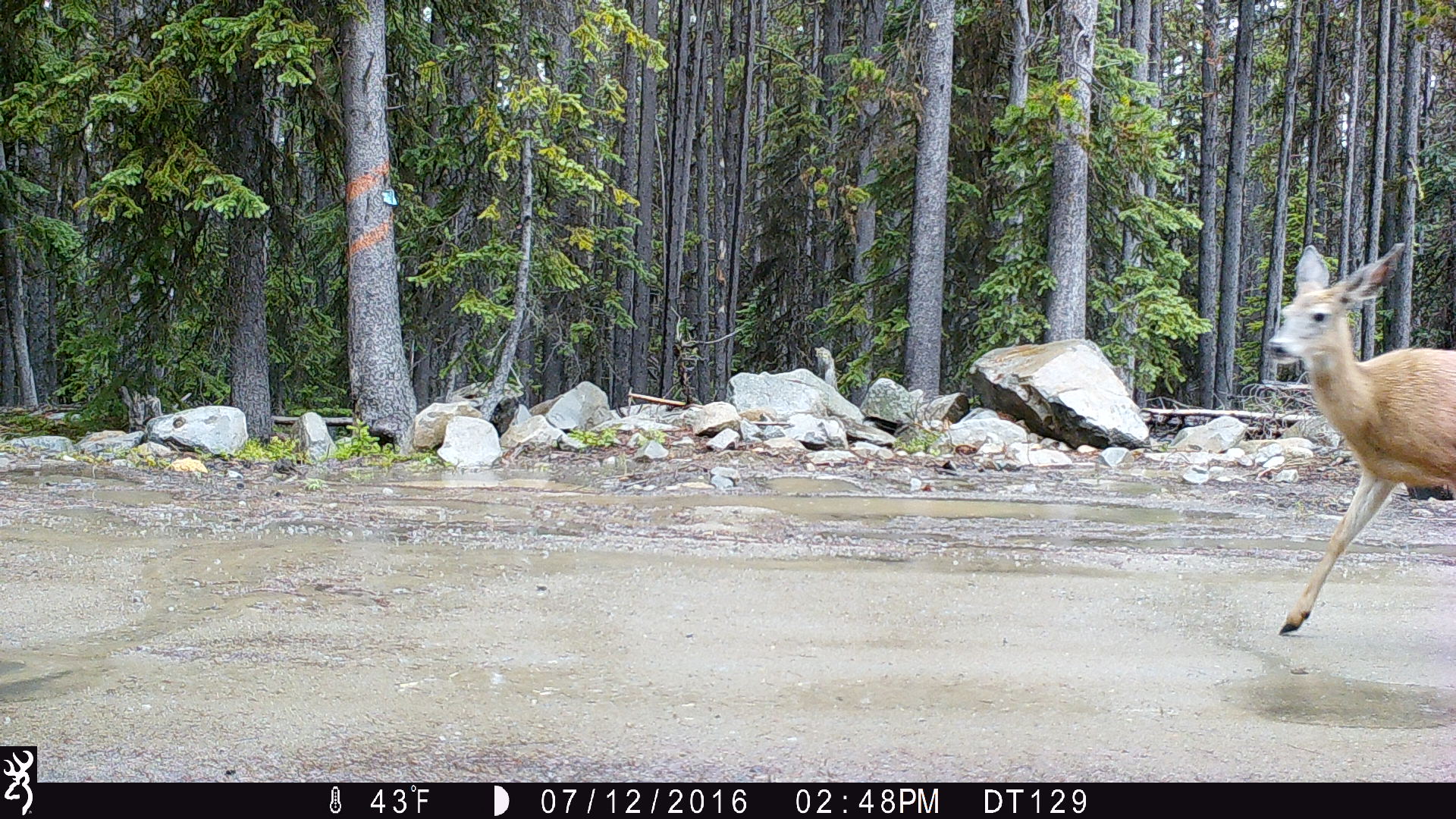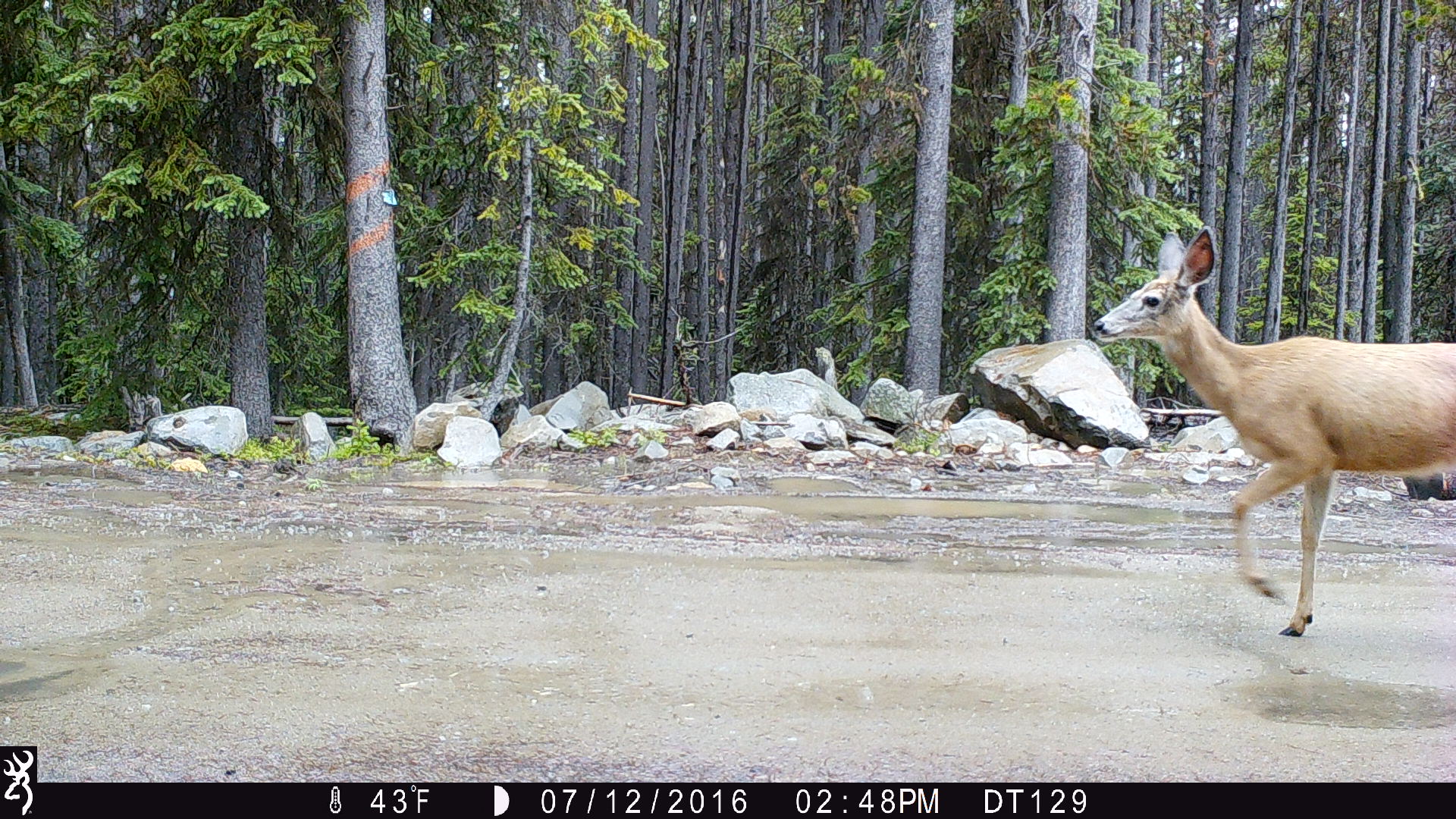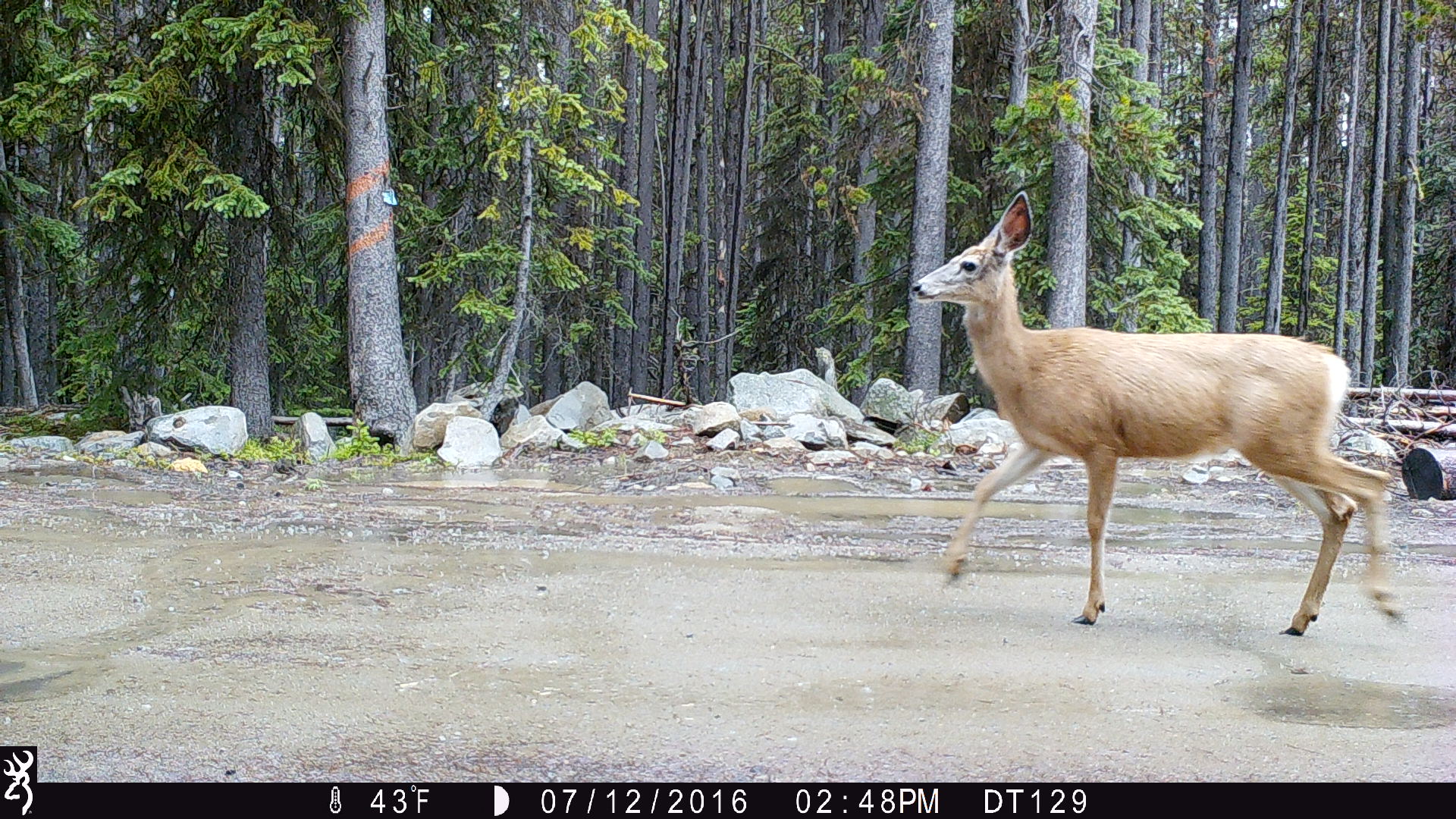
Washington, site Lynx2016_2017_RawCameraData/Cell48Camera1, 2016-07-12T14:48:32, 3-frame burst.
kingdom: Animalia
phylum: Chordata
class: Mammalia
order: Artiodactyla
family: Cervidae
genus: Odocoileus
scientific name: Odocoileus hemionus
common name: mule deer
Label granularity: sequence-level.